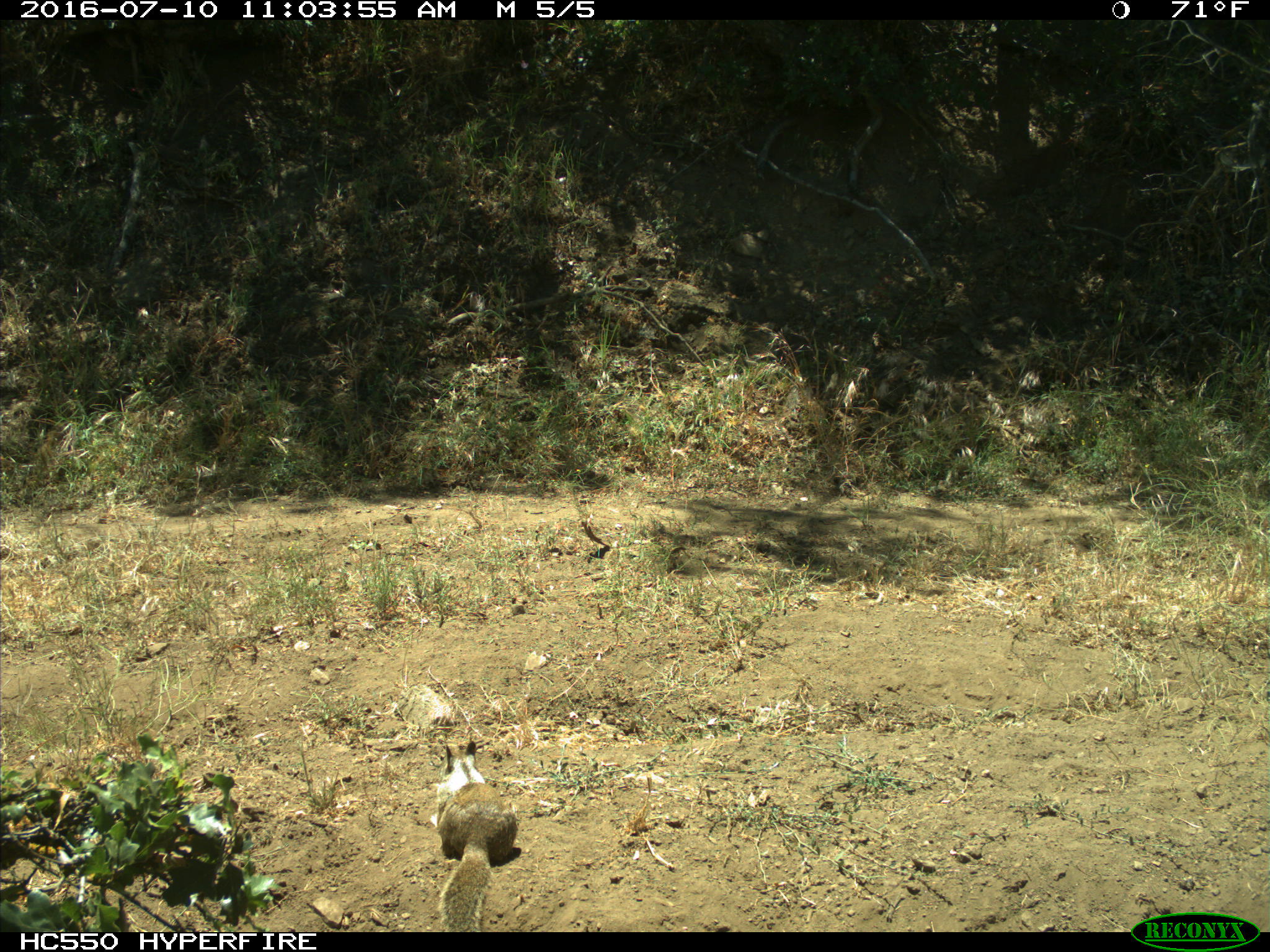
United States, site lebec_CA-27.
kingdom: Animalia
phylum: Chordata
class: Mammalia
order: Rodentia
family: Sciuridae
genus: Otospermophilus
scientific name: Otospermophilus beecheyi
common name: california ground squirrel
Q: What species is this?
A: Otospermophilus beecheyi (california ground squirrel).